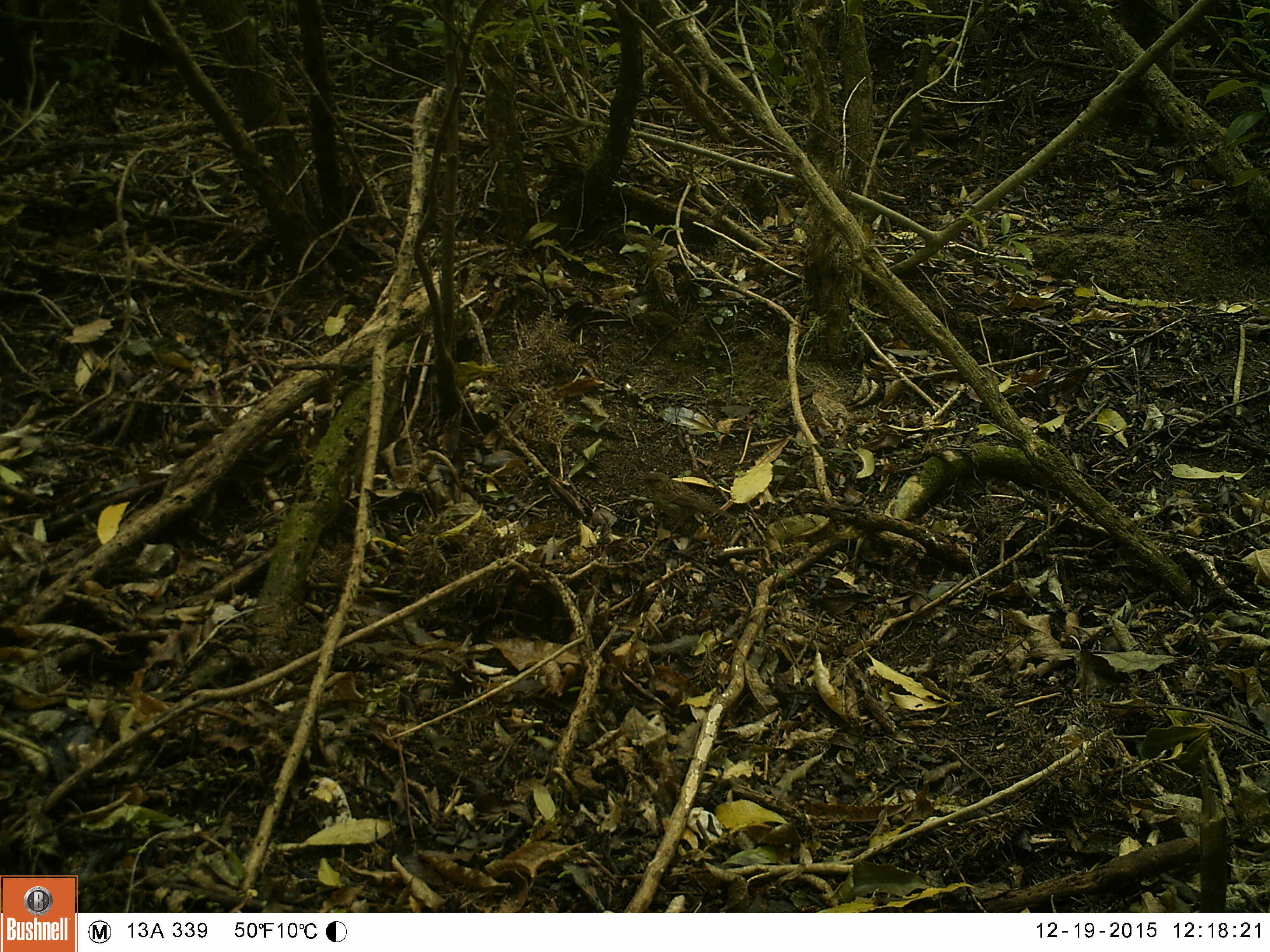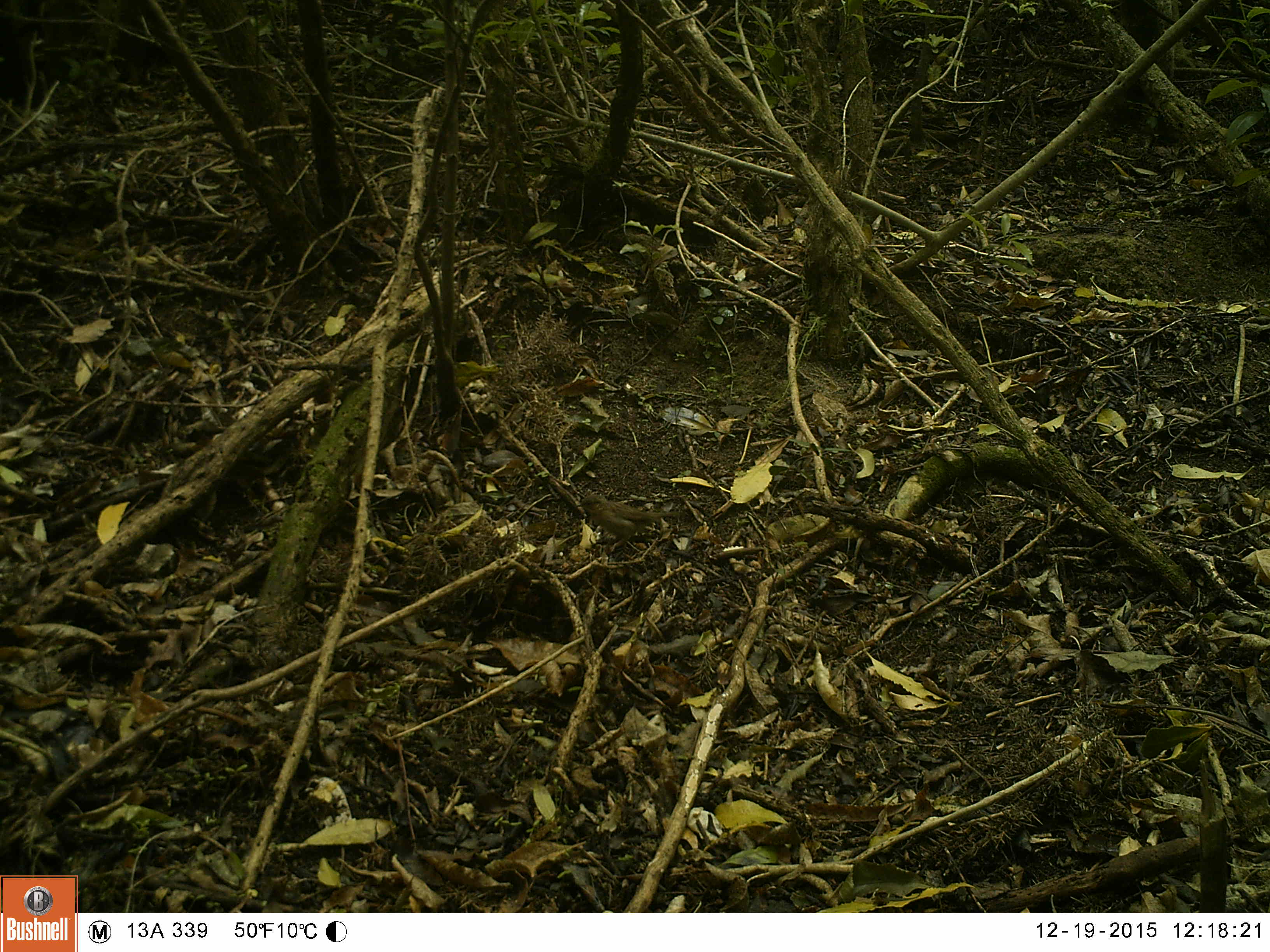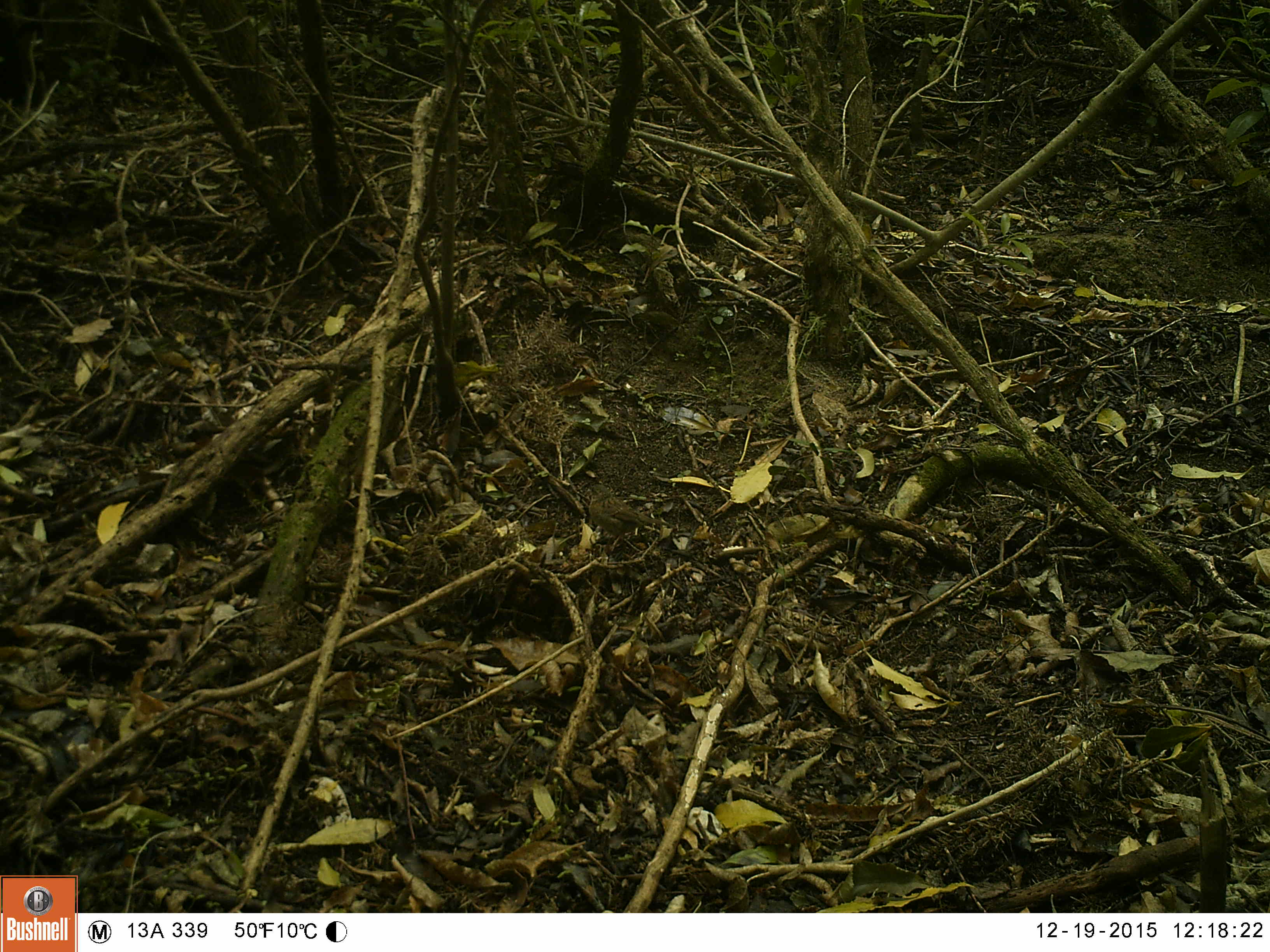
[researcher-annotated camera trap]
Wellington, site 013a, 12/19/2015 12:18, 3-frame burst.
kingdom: Animalia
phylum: Chordata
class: Aves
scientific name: Aves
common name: bird